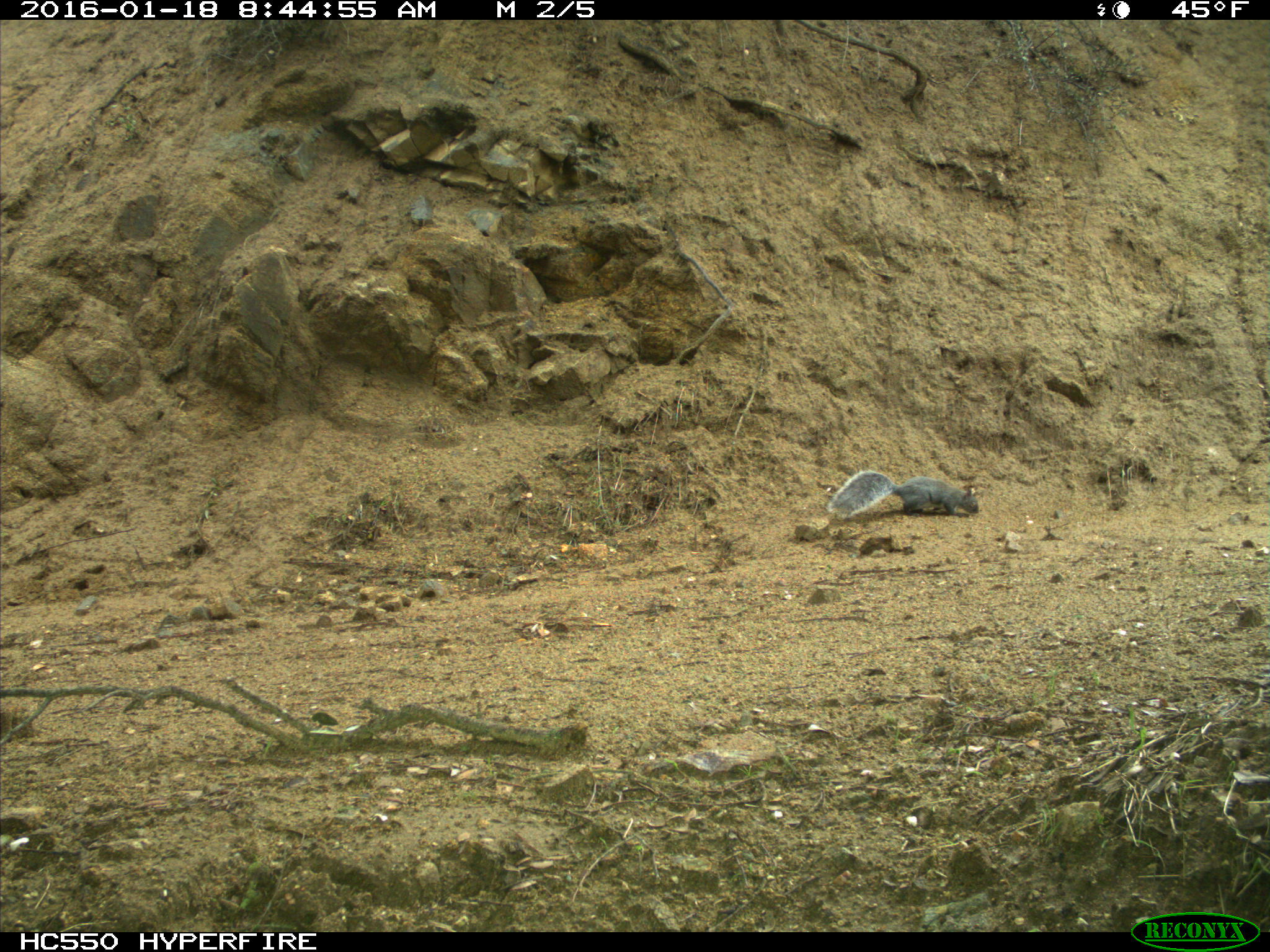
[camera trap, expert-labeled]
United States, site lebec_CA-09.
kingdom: Animalia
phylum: Chordata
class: Mammalia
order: Rodentia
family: Sciuridae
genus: Sciurus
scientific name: Sciurus carolinensis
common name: eastern gray squirrel